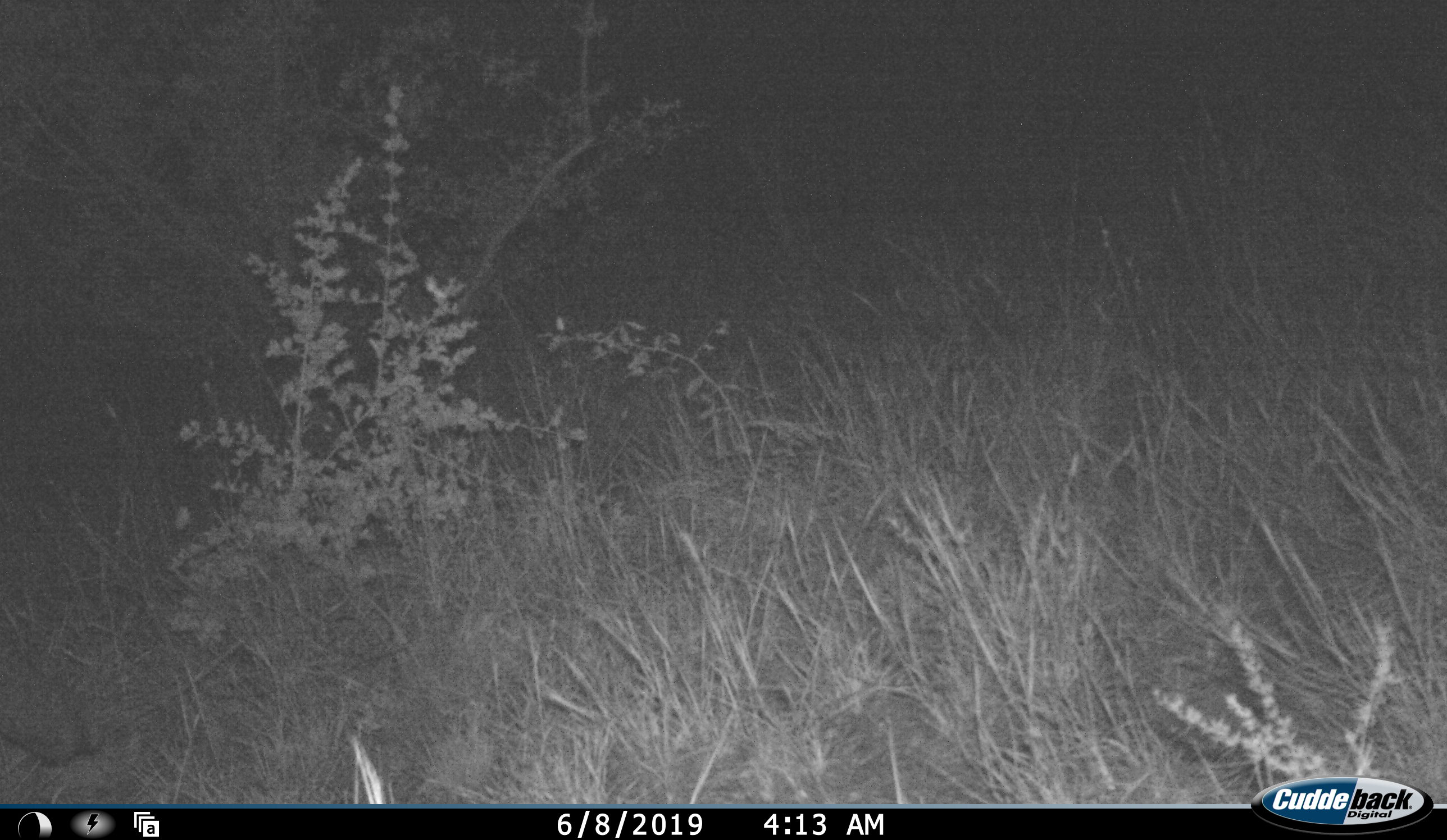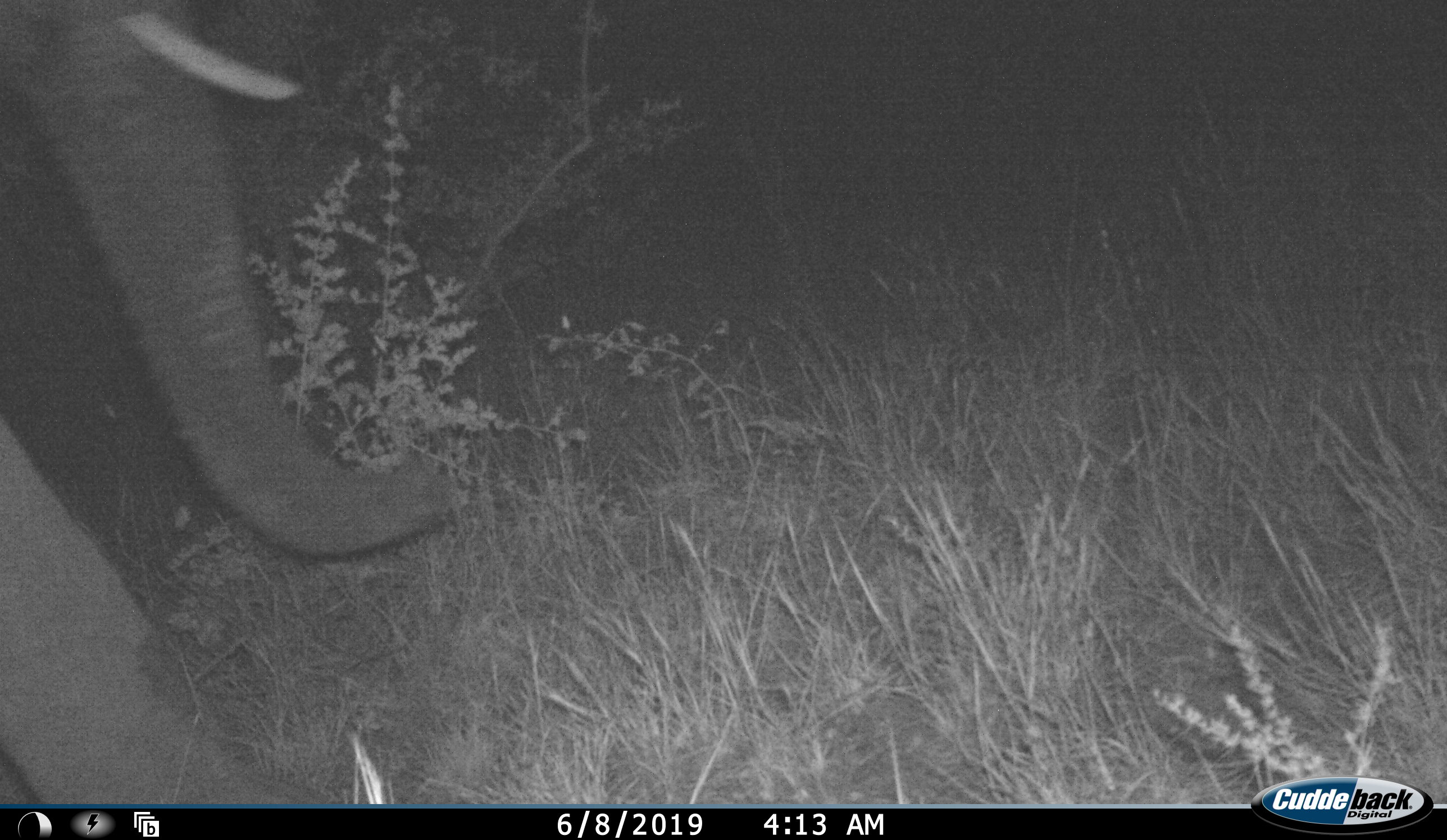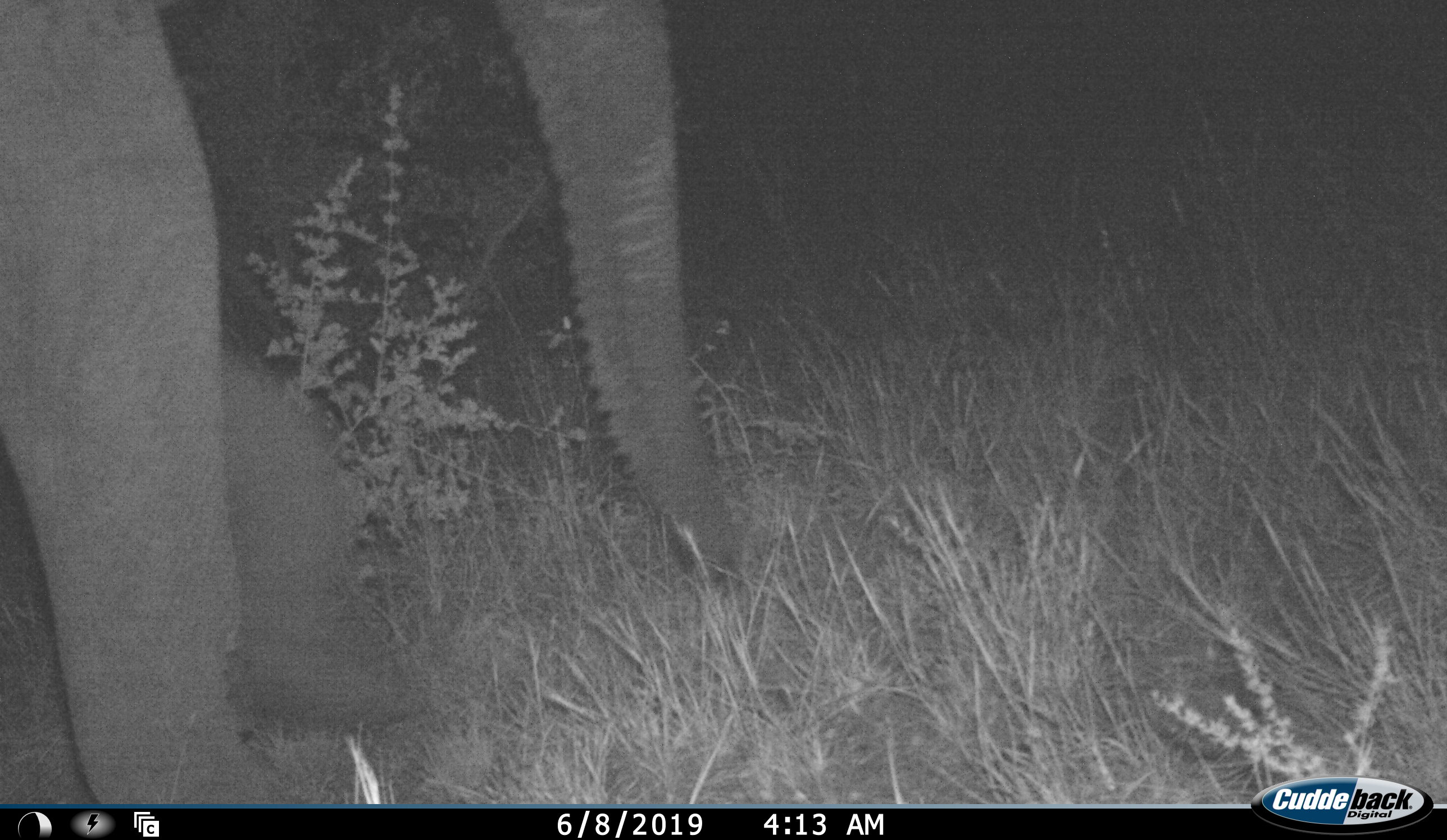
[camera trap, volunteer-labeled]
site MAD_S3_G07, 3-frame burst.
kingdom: Animalia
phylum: Chordata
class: Mammalia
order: Proboscidea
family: Elephantidae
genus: Loxodonta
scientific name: Loxodonta africana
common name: african bush elephant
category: elephant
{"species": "elephant (african bush elephant) (Loxodonta africana)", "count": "1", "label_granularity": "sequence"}